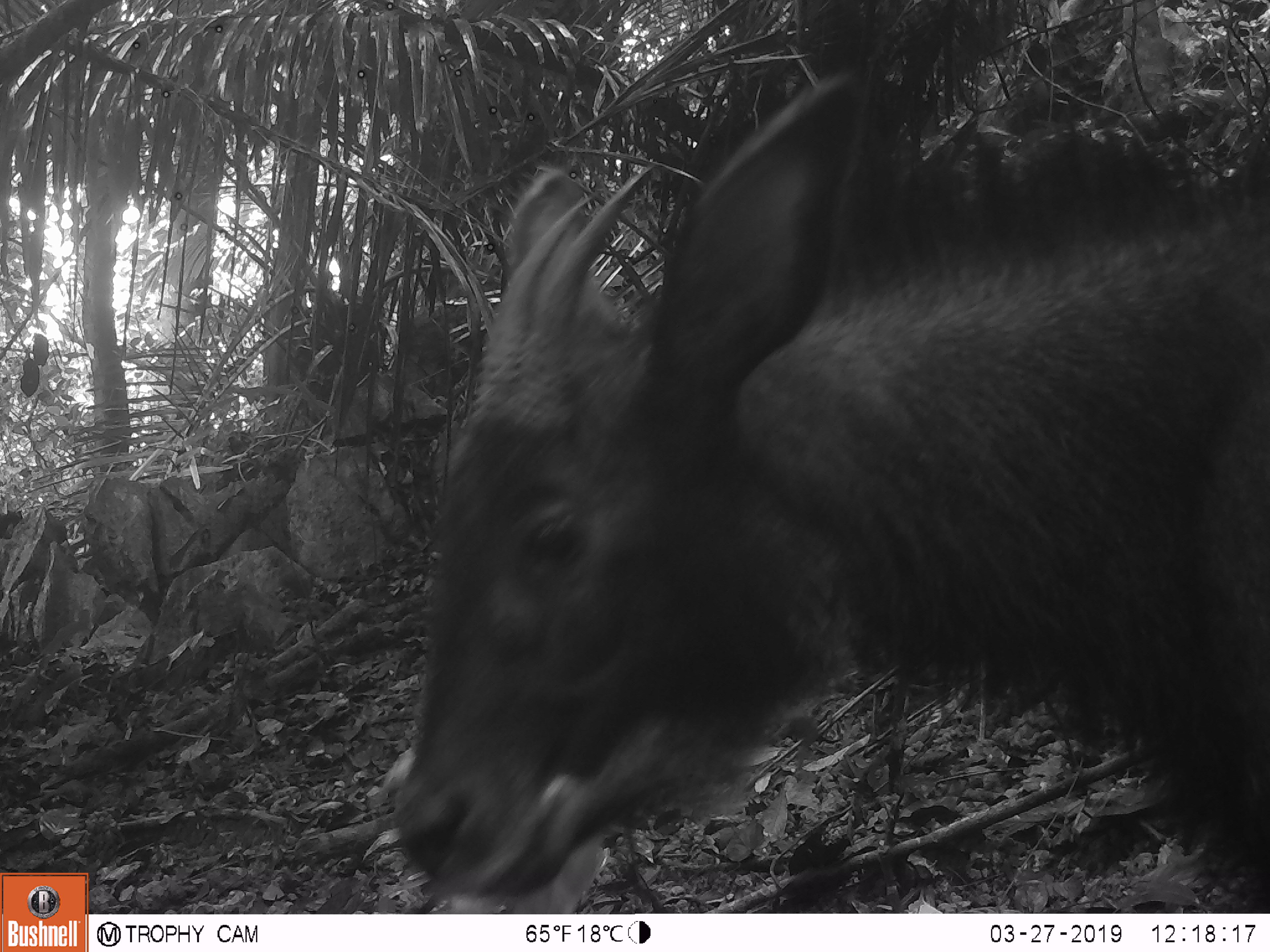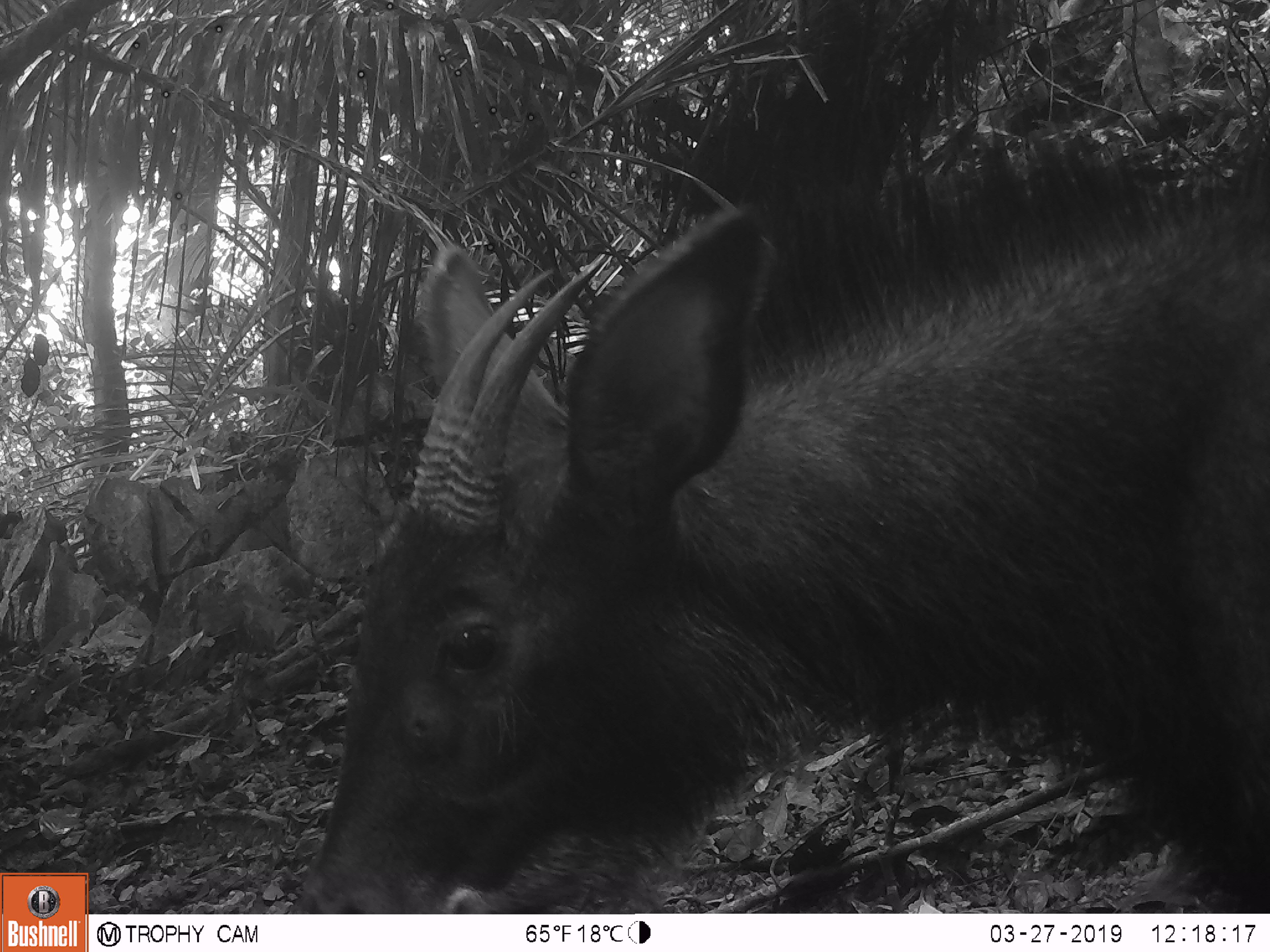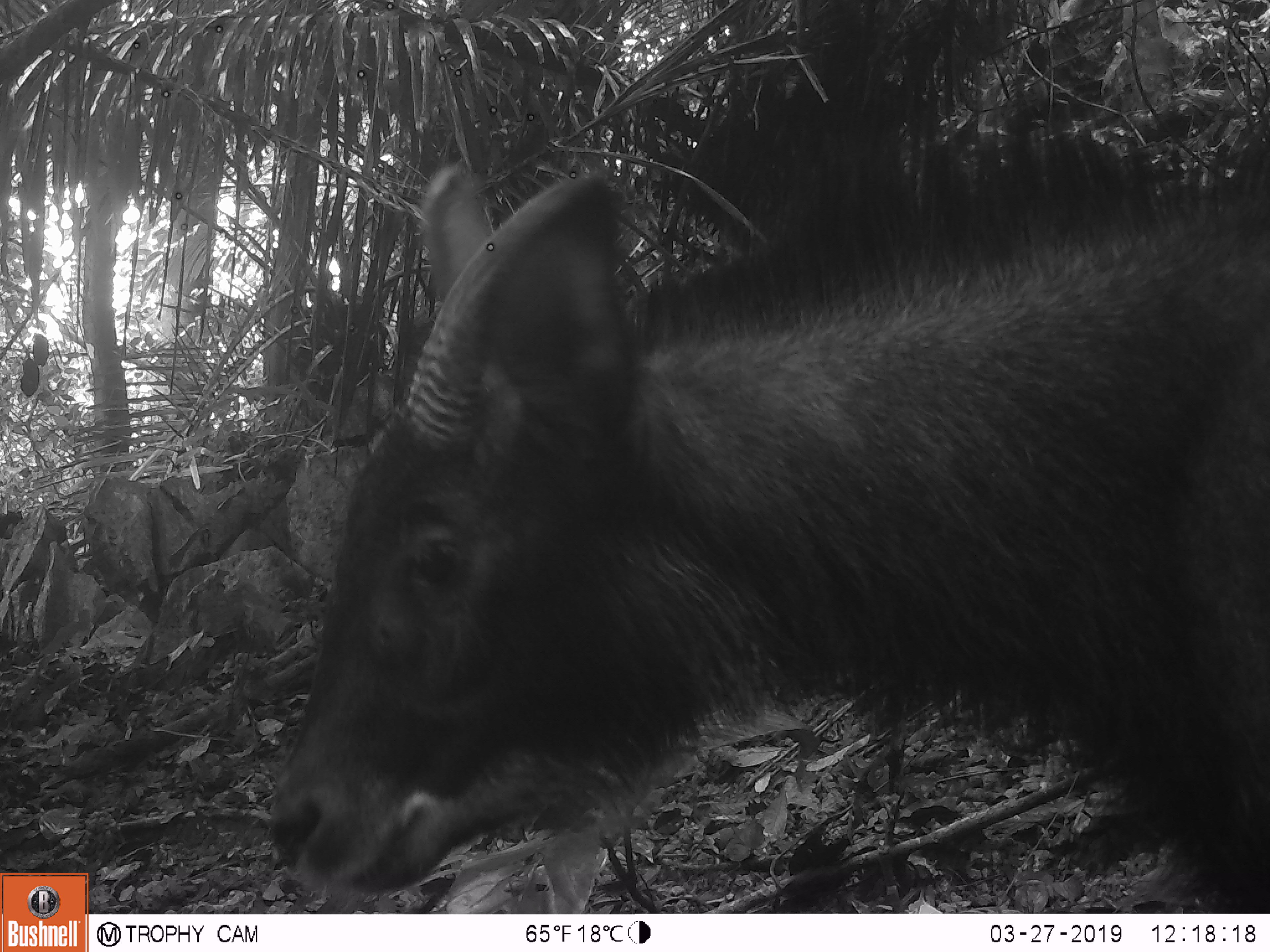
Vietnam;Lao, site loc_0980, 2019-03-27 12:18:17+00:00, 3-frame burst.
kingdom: Animalia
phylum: Chordata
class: Mammalia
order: Artiodactyla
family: Bovidae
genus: Capricornis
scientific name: Capricornis sumatraensis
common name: chinese serow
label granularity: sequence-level